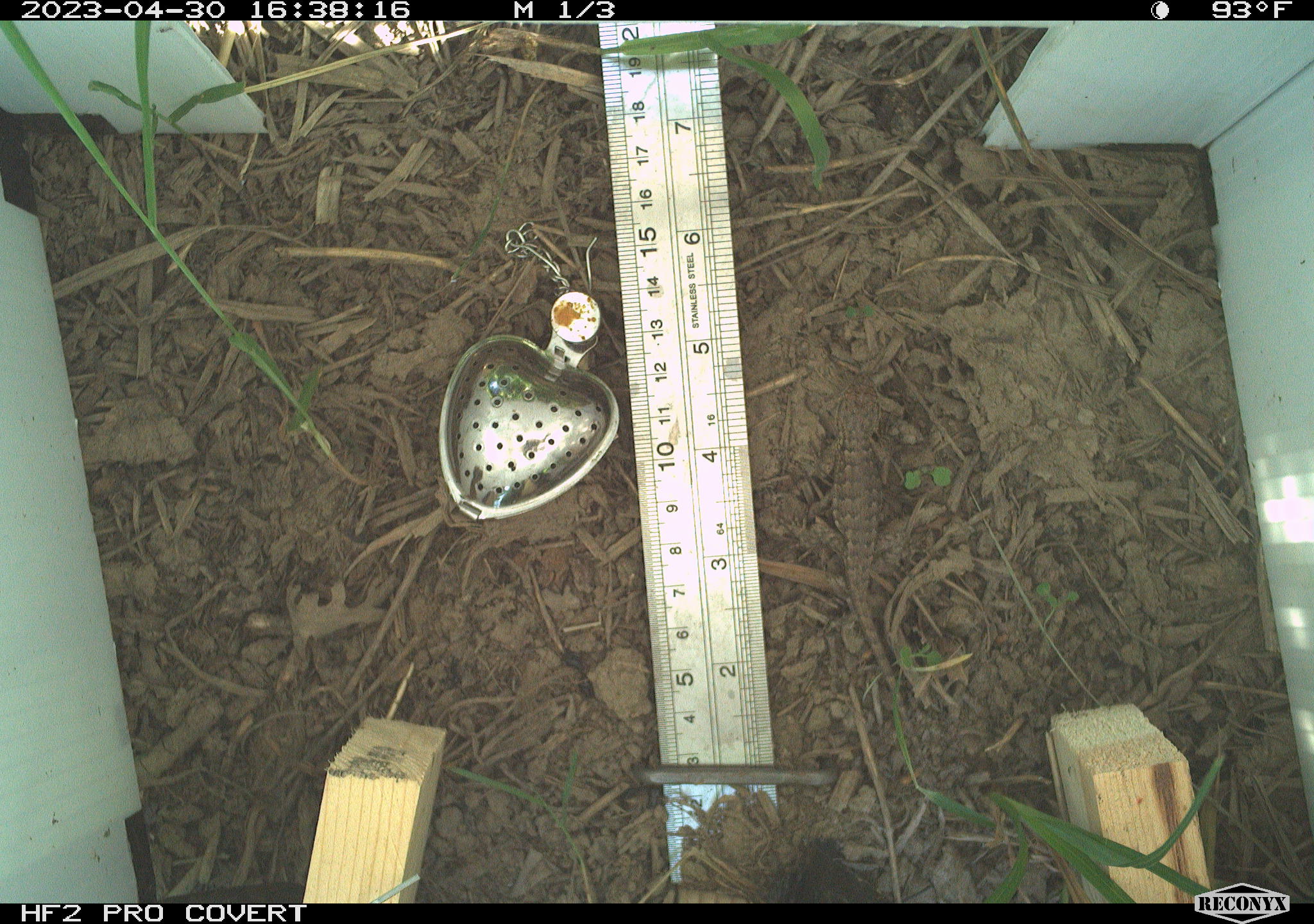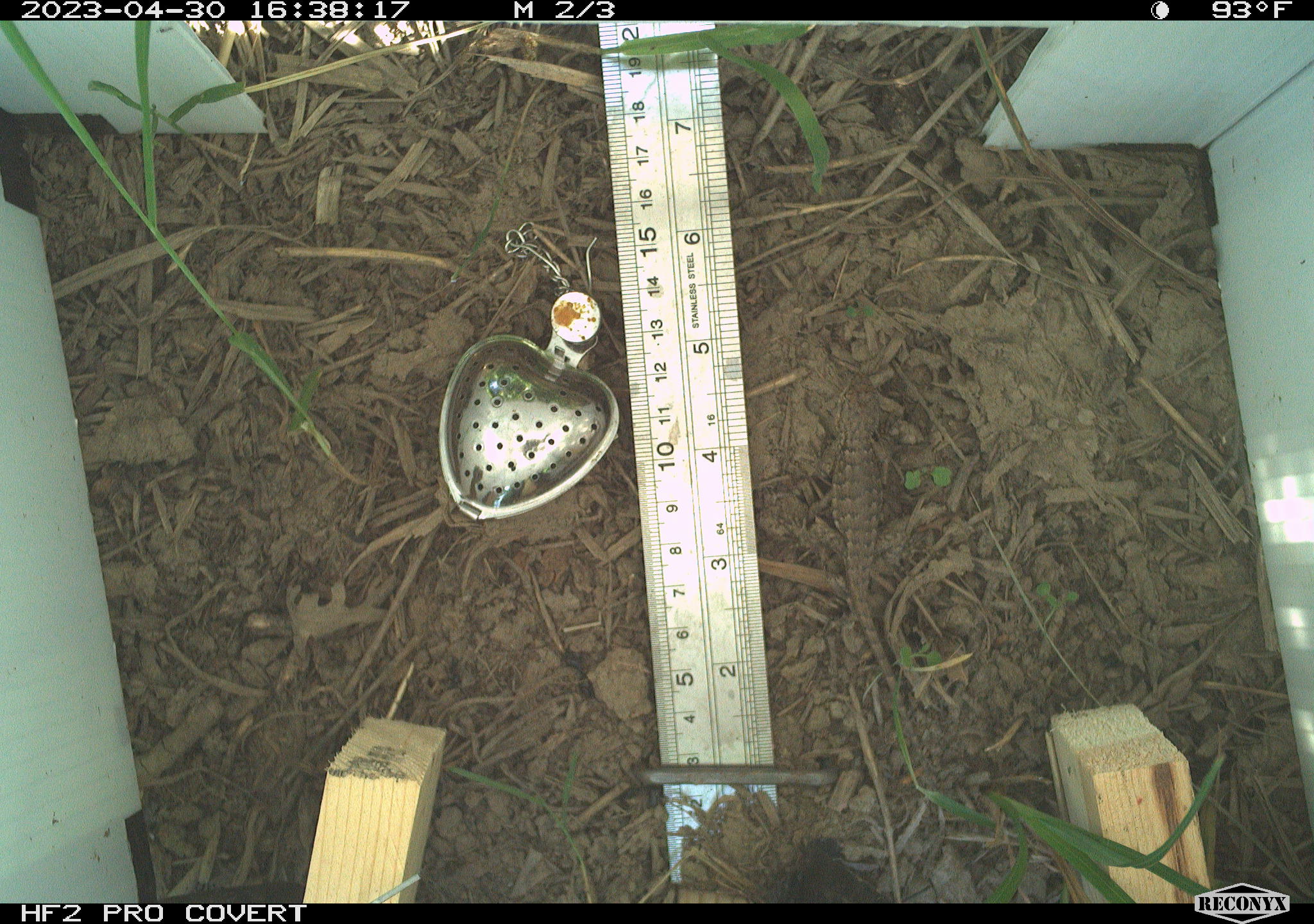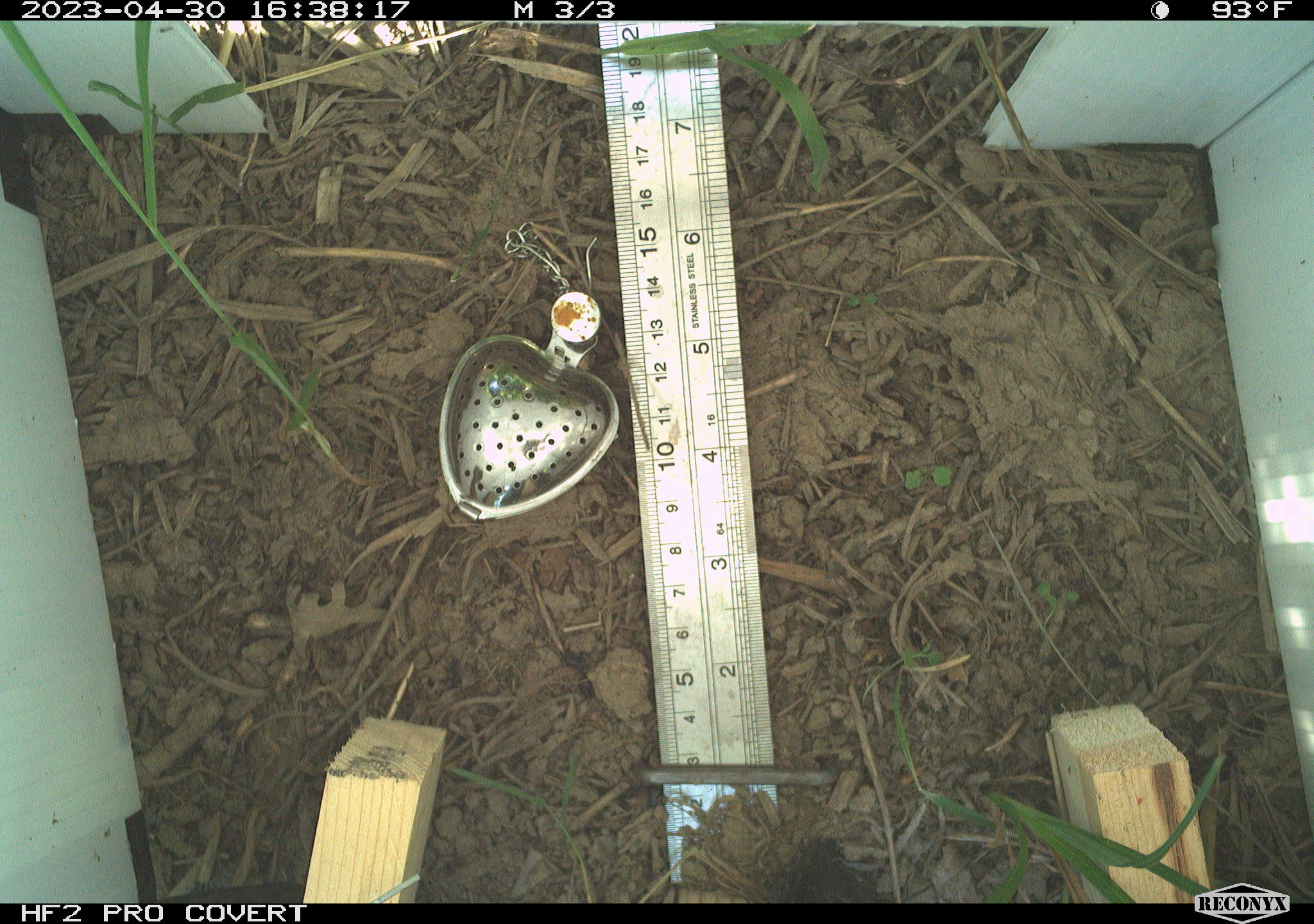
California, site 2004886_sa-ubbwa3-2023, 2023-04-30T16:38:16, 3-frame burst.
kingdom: Animalia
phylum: Chordata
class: Reptilia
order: Squamata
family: Phrynosomatidae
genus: Sceloporus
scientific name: Sceloporus occidentalis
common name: western fence lizard